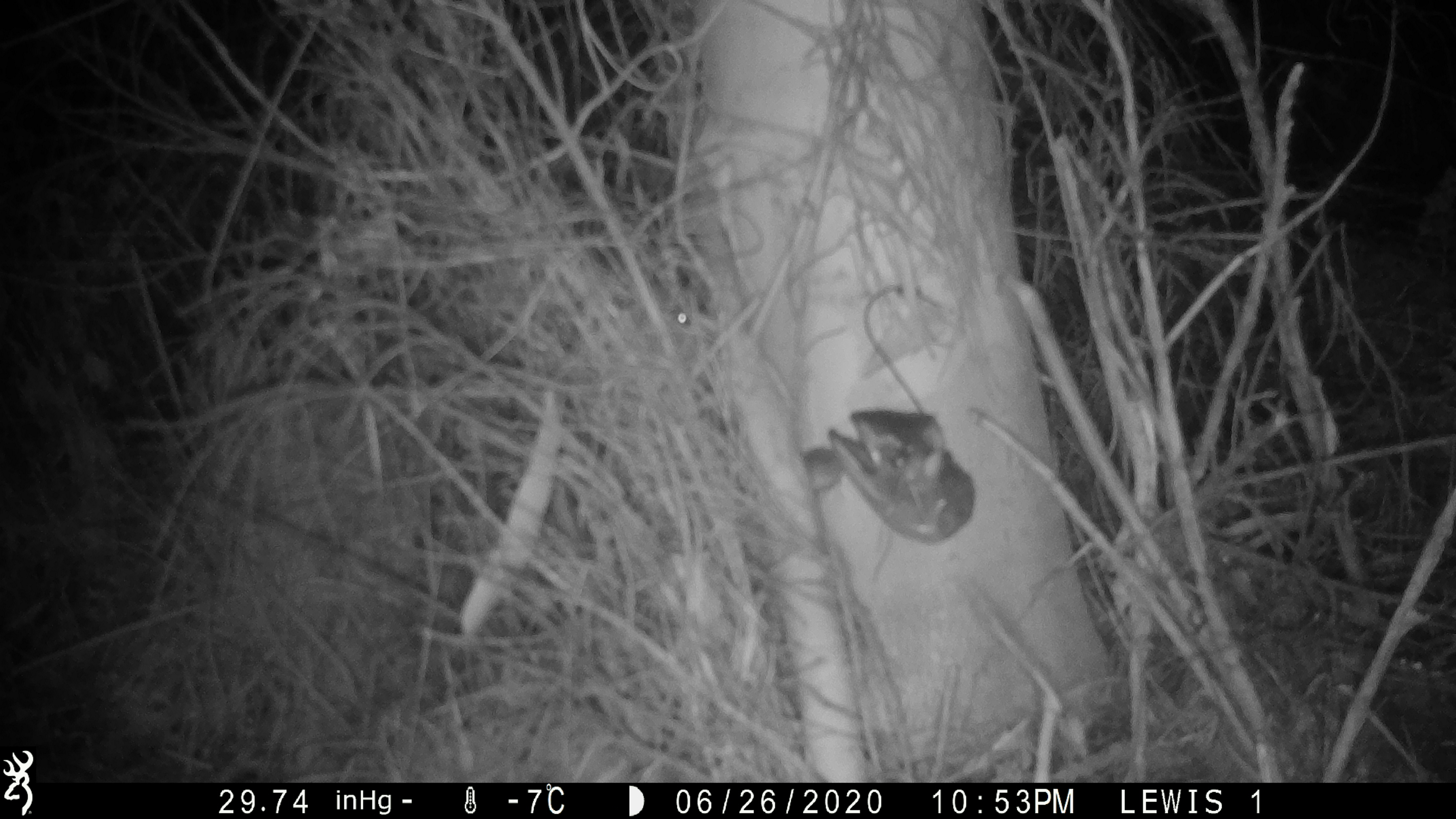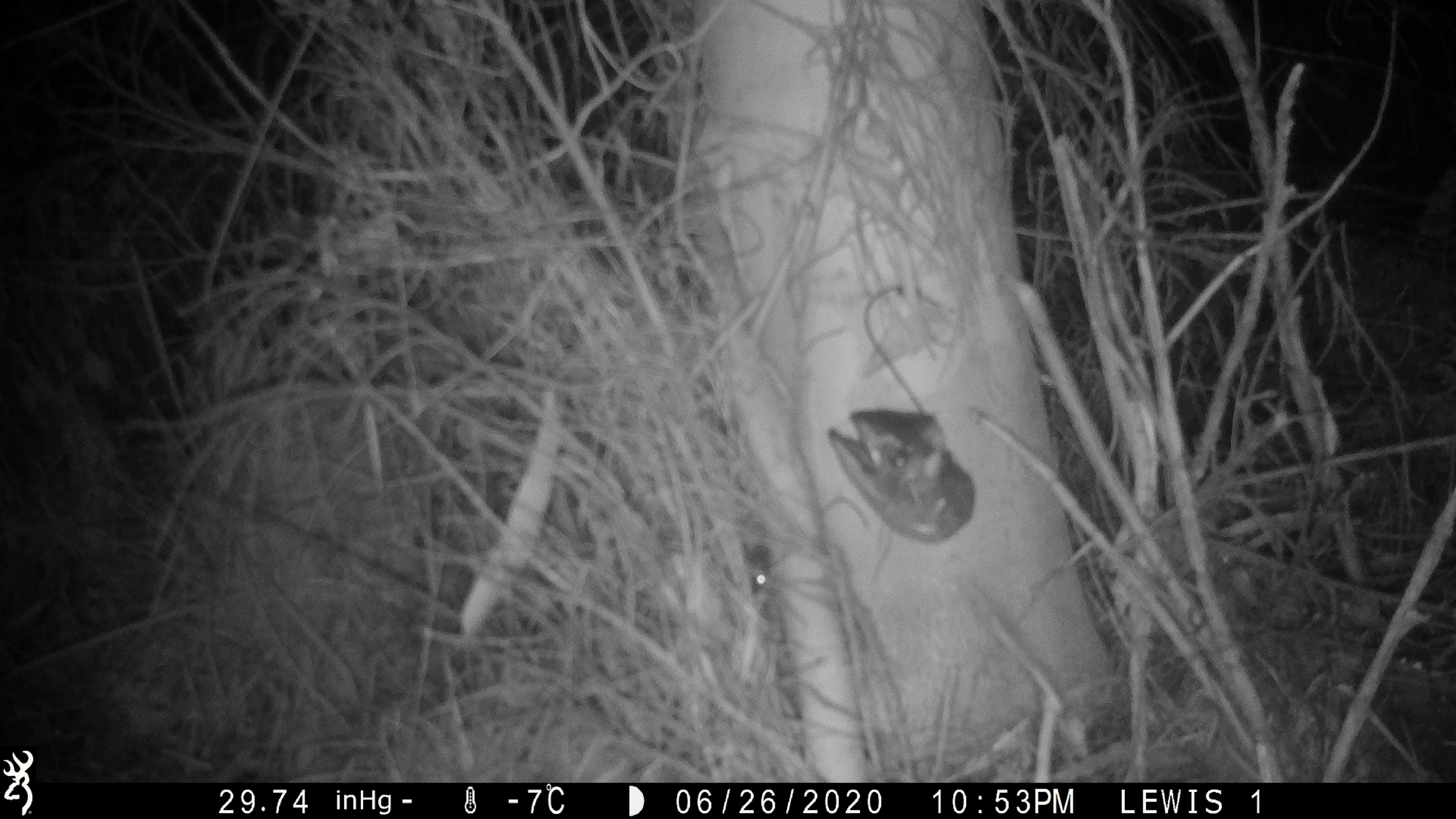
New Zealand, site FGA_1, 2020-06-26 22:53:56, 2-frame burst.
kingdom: Animalia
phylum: Chordata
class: Mammalia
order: Rodentia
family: Muridae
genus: Mus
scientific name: Mus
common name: mouse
Mouse (Mus).